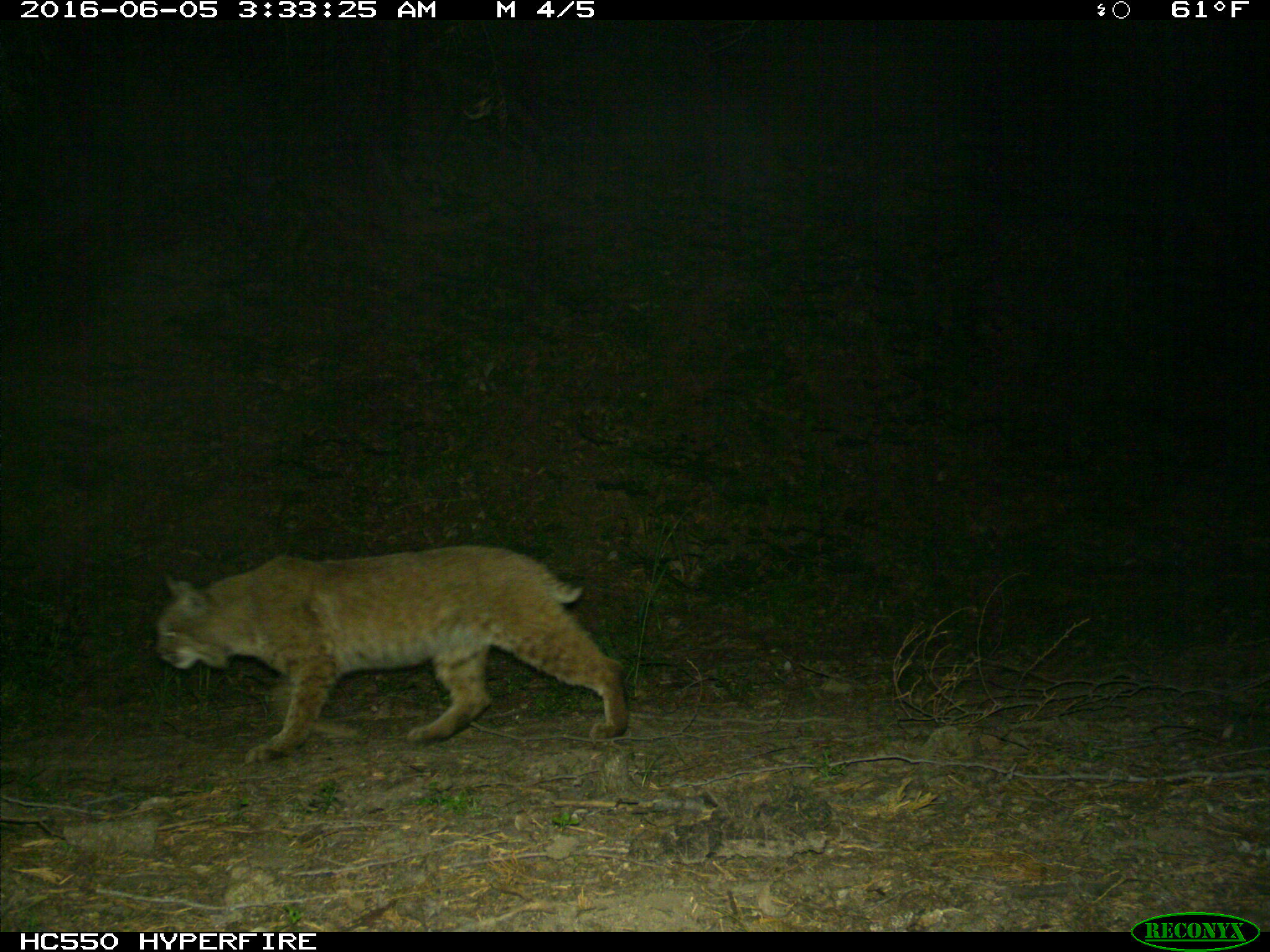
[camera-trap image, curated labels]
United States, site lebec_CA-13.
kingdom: Animalia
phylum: Chordata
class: Mammalia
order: Carnivora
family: Felidae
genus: Lynx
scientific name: Lynx rufus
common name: bobcat